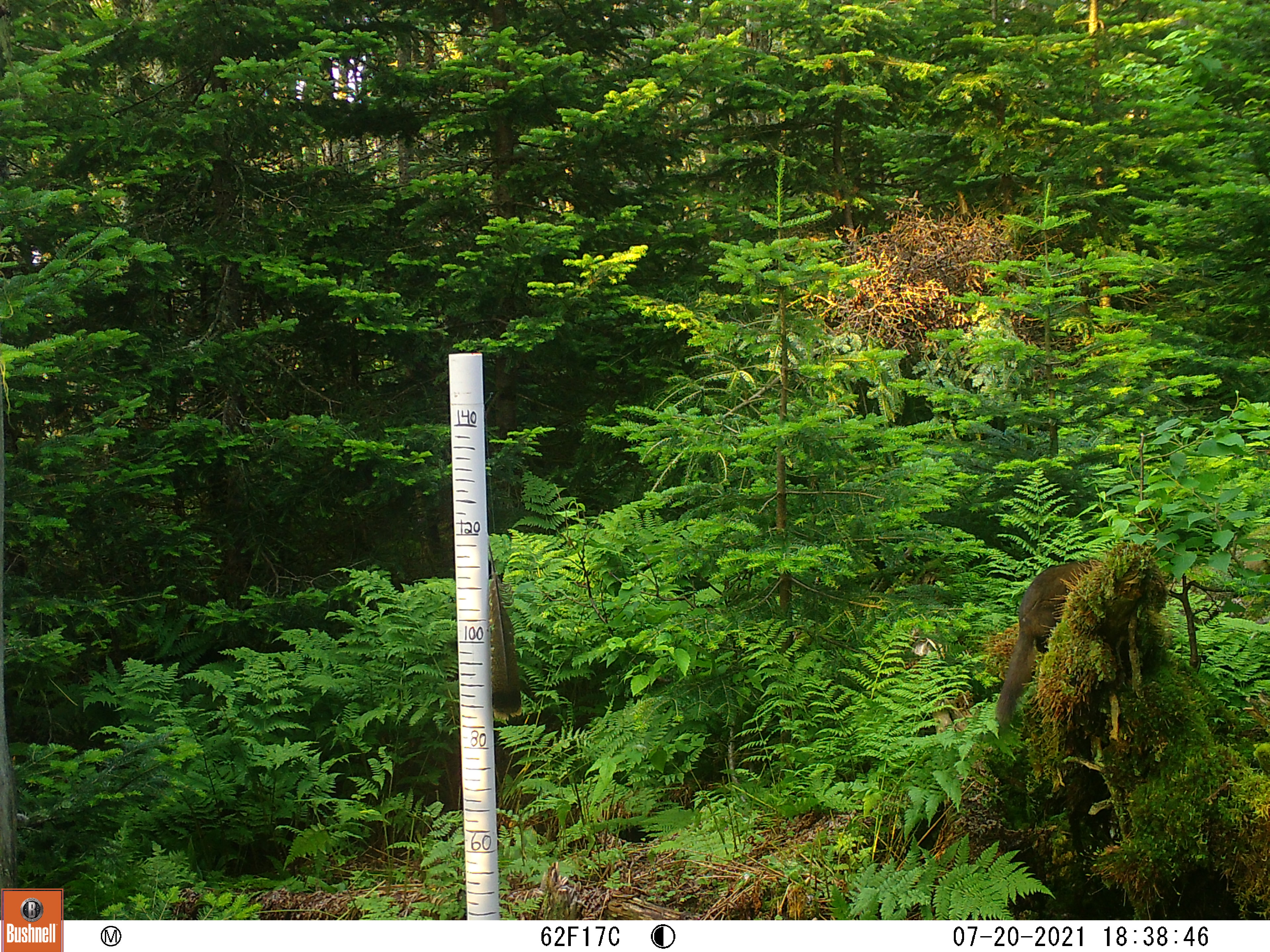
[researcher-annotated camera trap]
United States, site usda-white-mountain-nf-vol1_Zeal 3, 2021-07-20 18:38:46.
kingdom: Animalia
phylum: Chordata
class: Mammalia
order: Carnivora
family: Mustelidae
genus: Martes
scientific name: Martes americana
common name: american marten